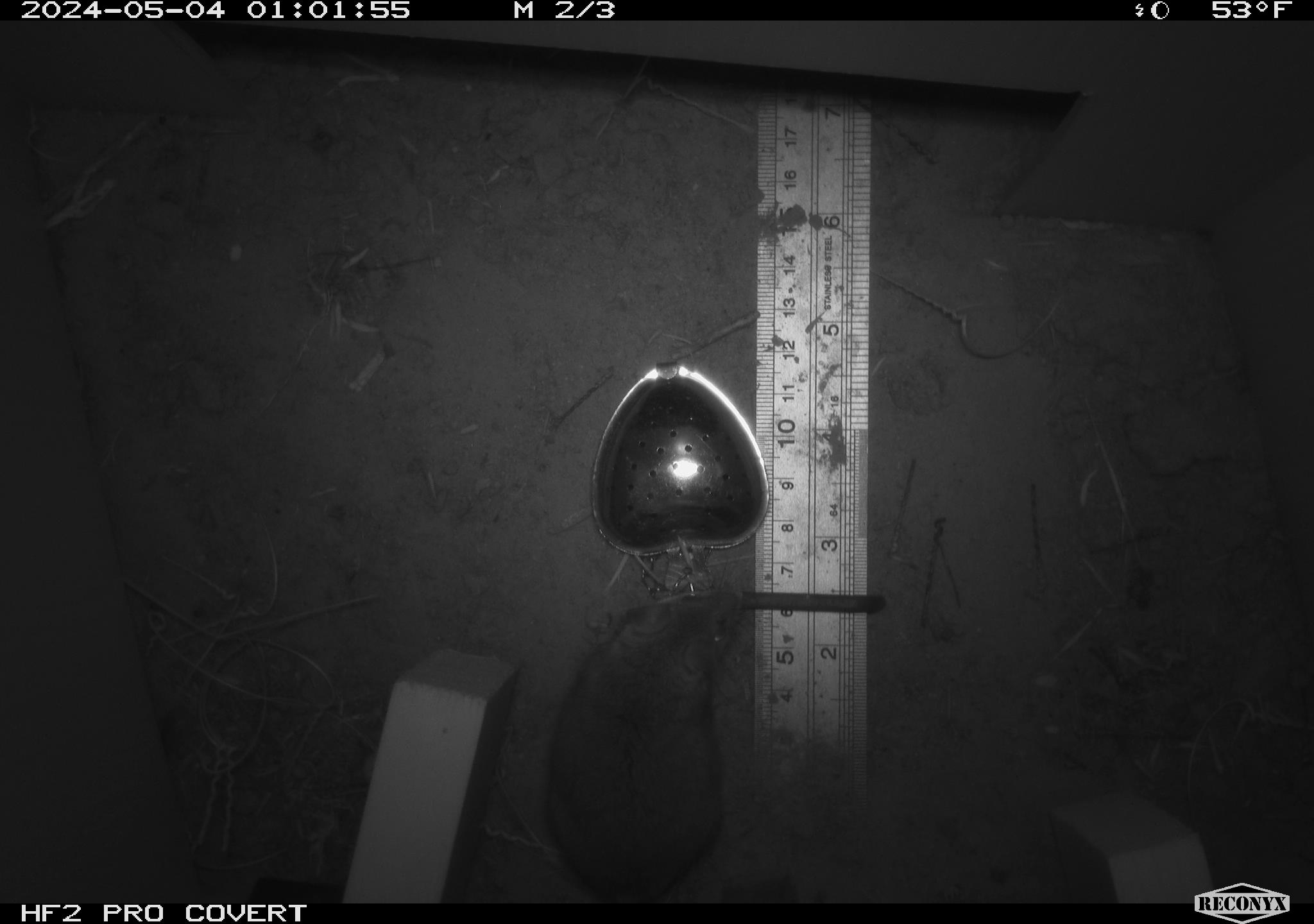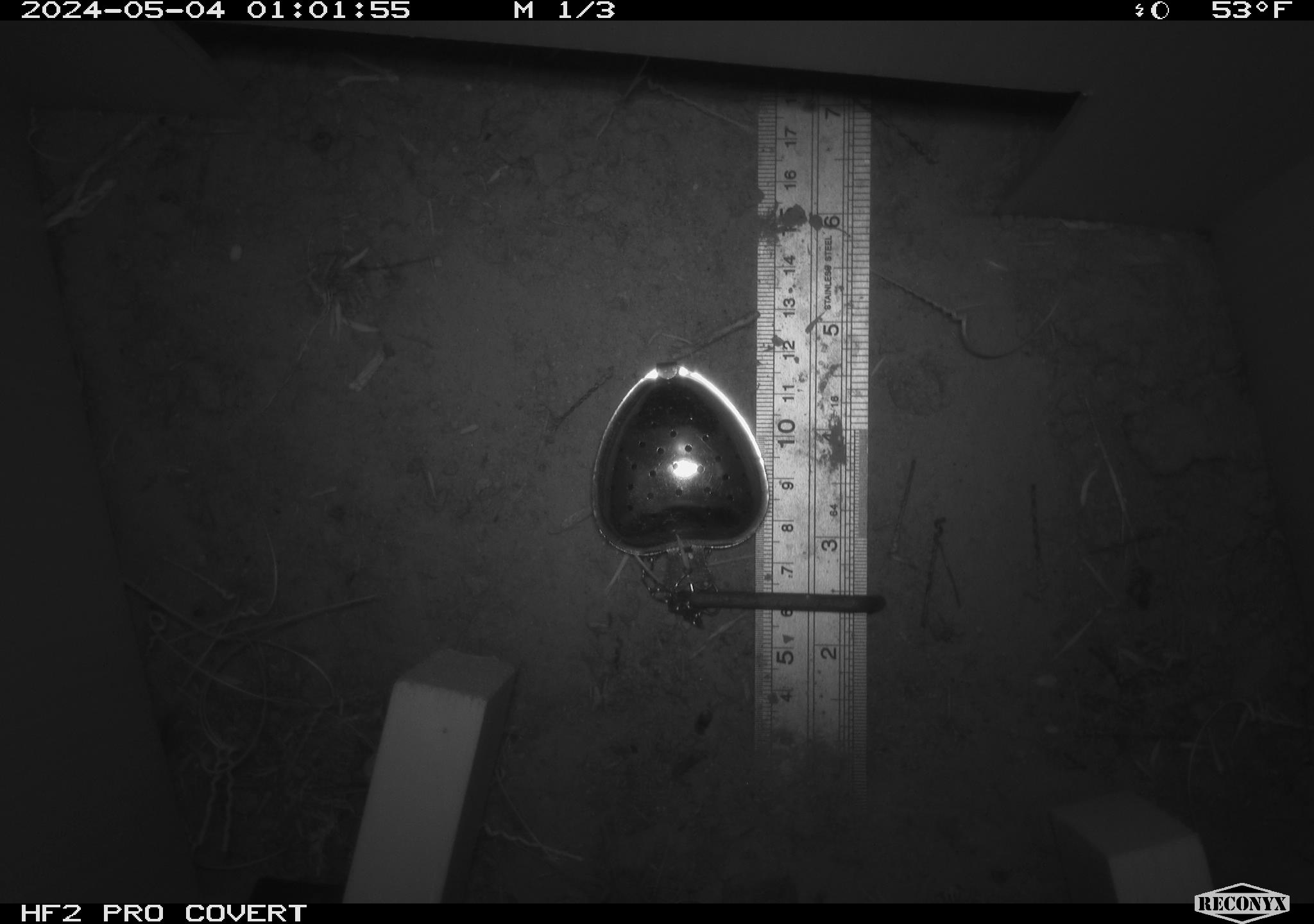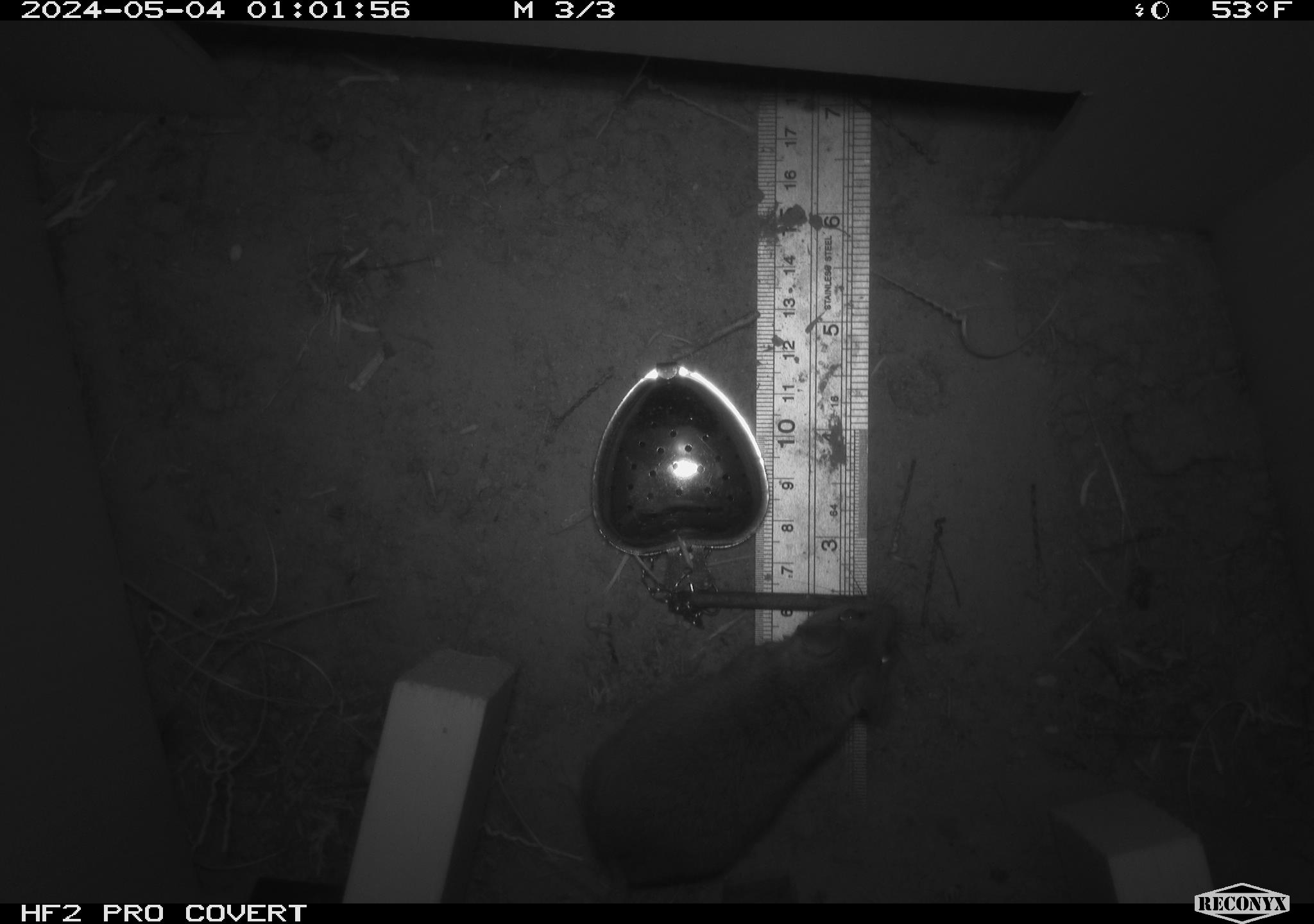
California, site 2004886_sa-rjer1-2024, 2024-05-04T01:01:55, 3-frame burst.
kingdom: Animalia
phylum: Chordata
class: Mammalia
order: Rodentia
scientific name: Rodentia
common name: mouse species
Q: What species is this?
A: Mouse species (Rodentia).